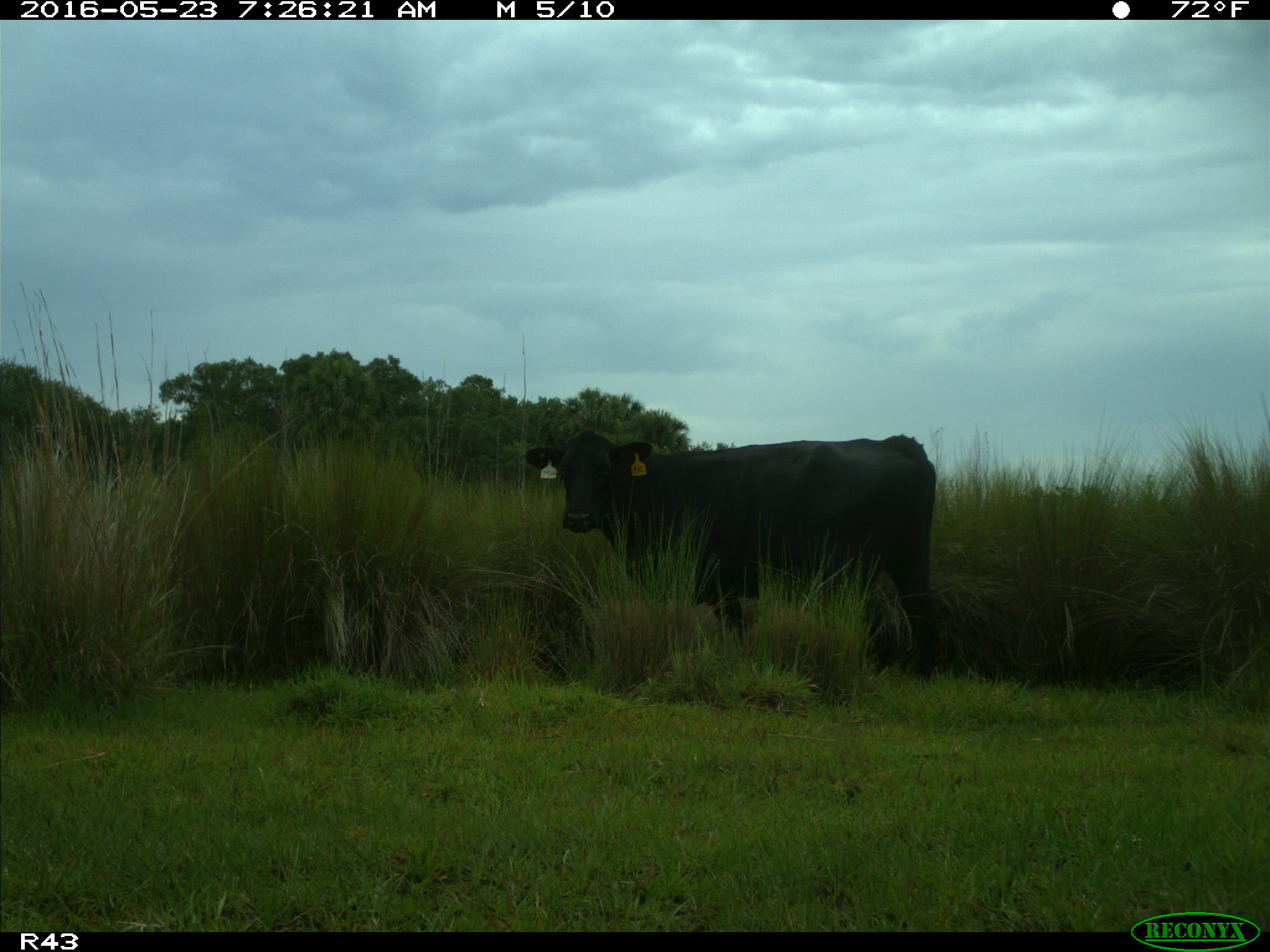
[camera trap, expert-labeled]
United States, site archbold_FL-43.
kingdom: Animalia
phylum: Chordata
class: Mammalia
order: Artiodactyla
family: Bovidae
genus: Bos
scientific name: Bos taurus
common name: domestic cow